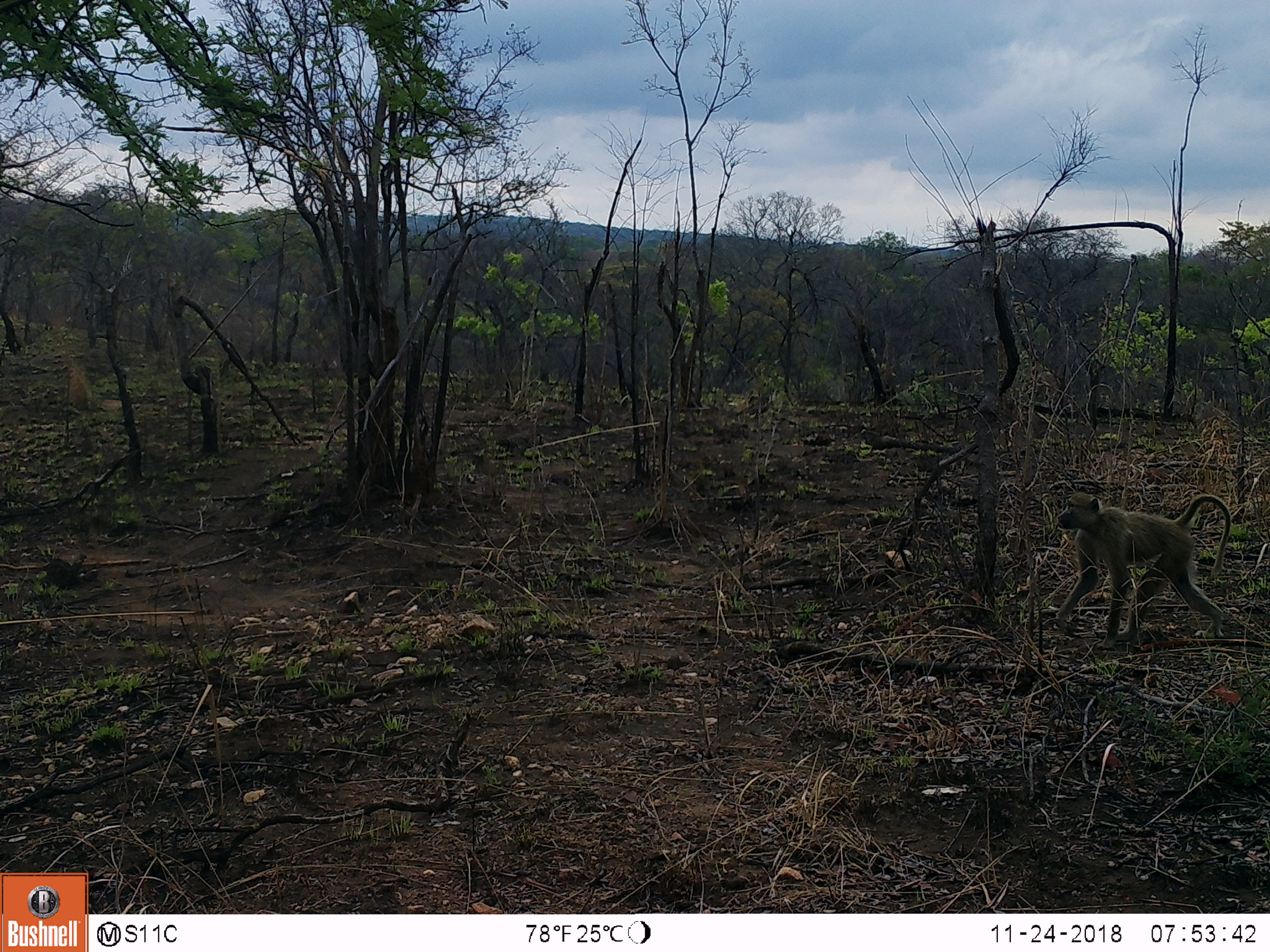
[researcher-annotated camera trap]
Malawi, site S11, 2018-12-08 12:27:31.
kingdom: Animalia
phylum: Chordata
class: Mammalia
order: Primates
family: Cercopithecidae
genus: Papio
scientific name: Papio cynocephalus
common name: yellow baboon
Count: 1.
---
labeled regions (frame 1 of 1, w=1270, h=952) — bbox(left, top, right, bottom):
yellow baboon: bbox(1040, 481, 1241, 661)